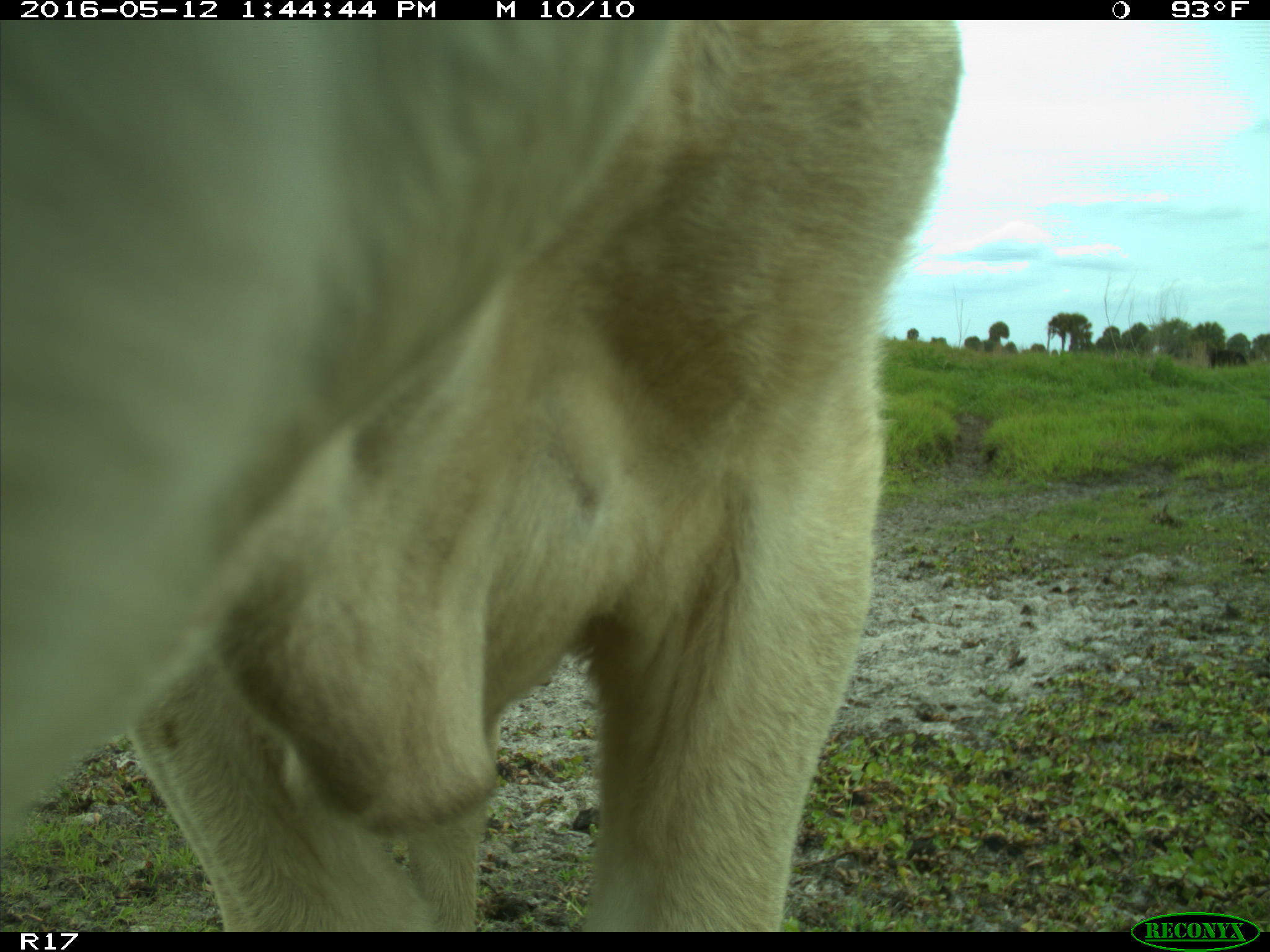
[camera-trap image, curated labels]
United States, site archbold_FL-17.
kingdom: Animalia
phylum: Chordata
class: Mammalia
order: Artiodactyla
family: Bovidae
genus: Bos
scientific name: Bos taurus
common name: domestic cow